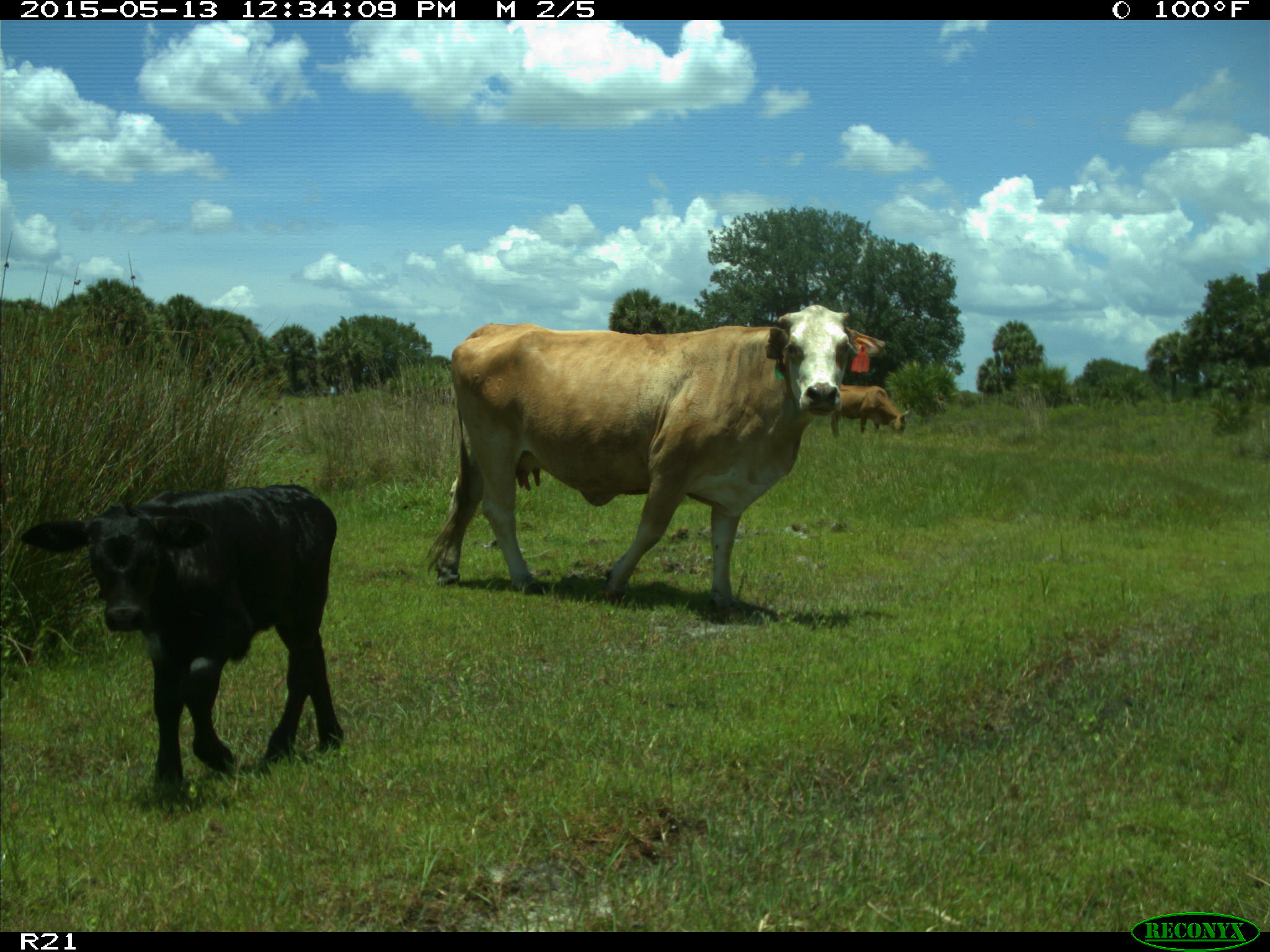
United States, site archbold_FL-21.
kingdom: Animalia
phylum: Chordata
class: Mammalia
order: Artiodactyla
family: Bovidae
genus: Bos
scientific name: Bos taurus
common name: domestic cow